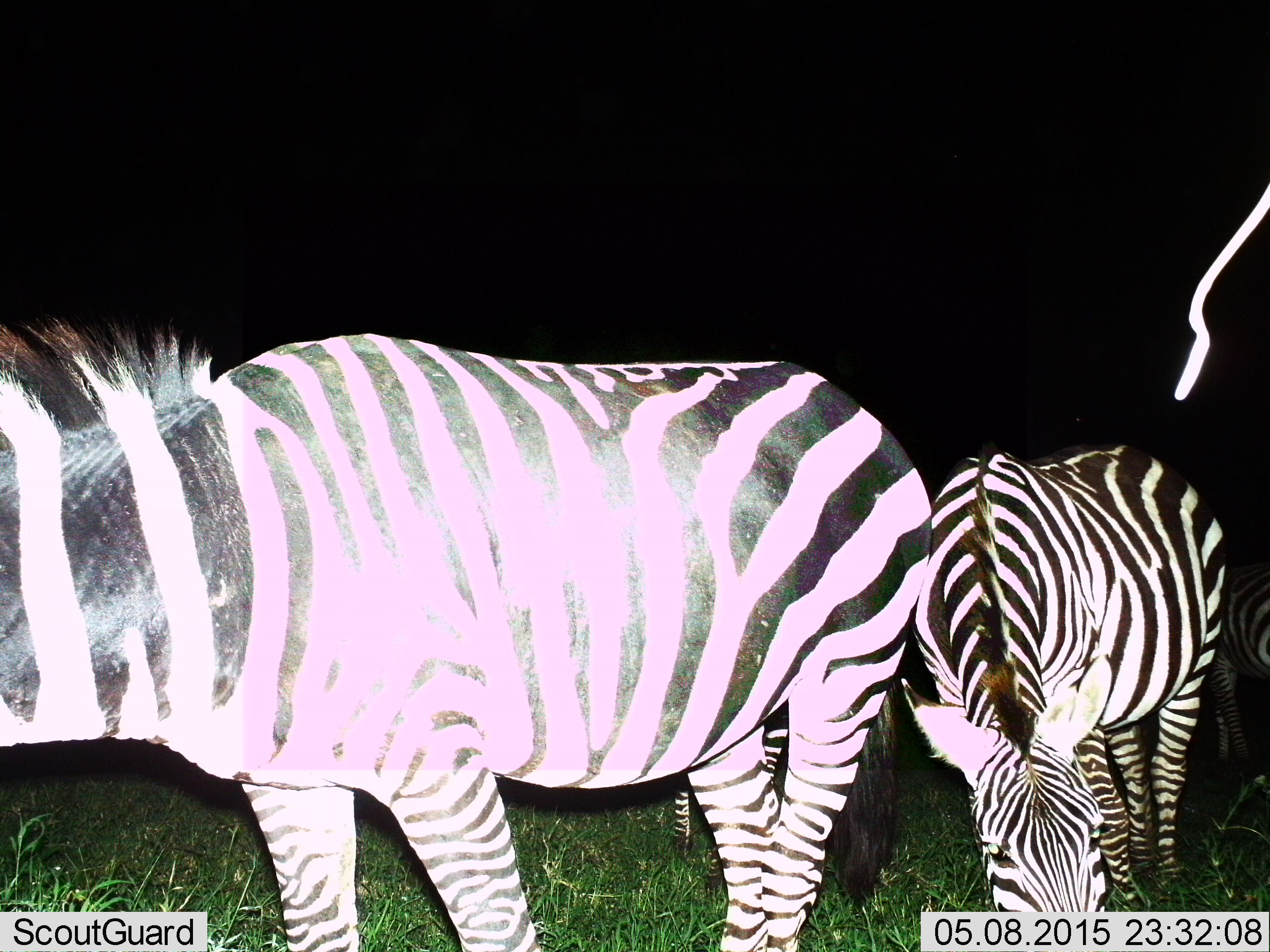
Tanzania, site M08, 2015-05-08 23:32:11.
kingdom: Animalia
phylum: Chordata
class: Mammalia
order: Perissodactyla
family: Equidae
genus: Equus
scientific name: Equus quagga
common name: plains zebra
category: zebra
Zebra (plains zebra) (Equus quagga), count 4. Behavior (volunteer vote fractions): standing 80%, resting 0%, moving 20%, interacting 0%. Young present (vote fraction): 0%. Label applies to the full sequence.